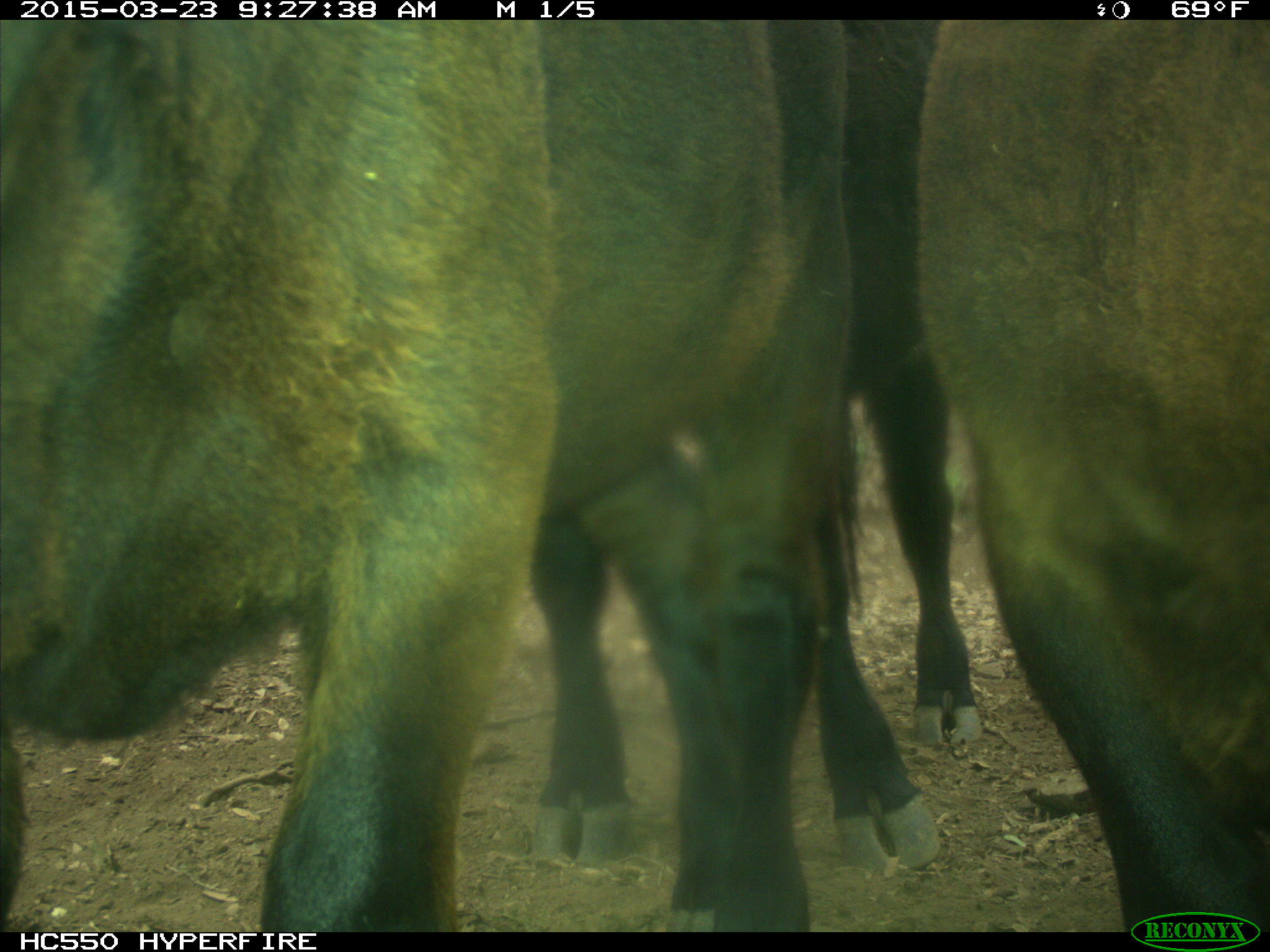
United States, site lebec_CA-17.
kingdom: Animalia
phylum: Chordata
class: Mammalia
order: Artiodactyla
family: Bovidae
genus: Bos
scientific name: Bos taurus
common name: domestic cow